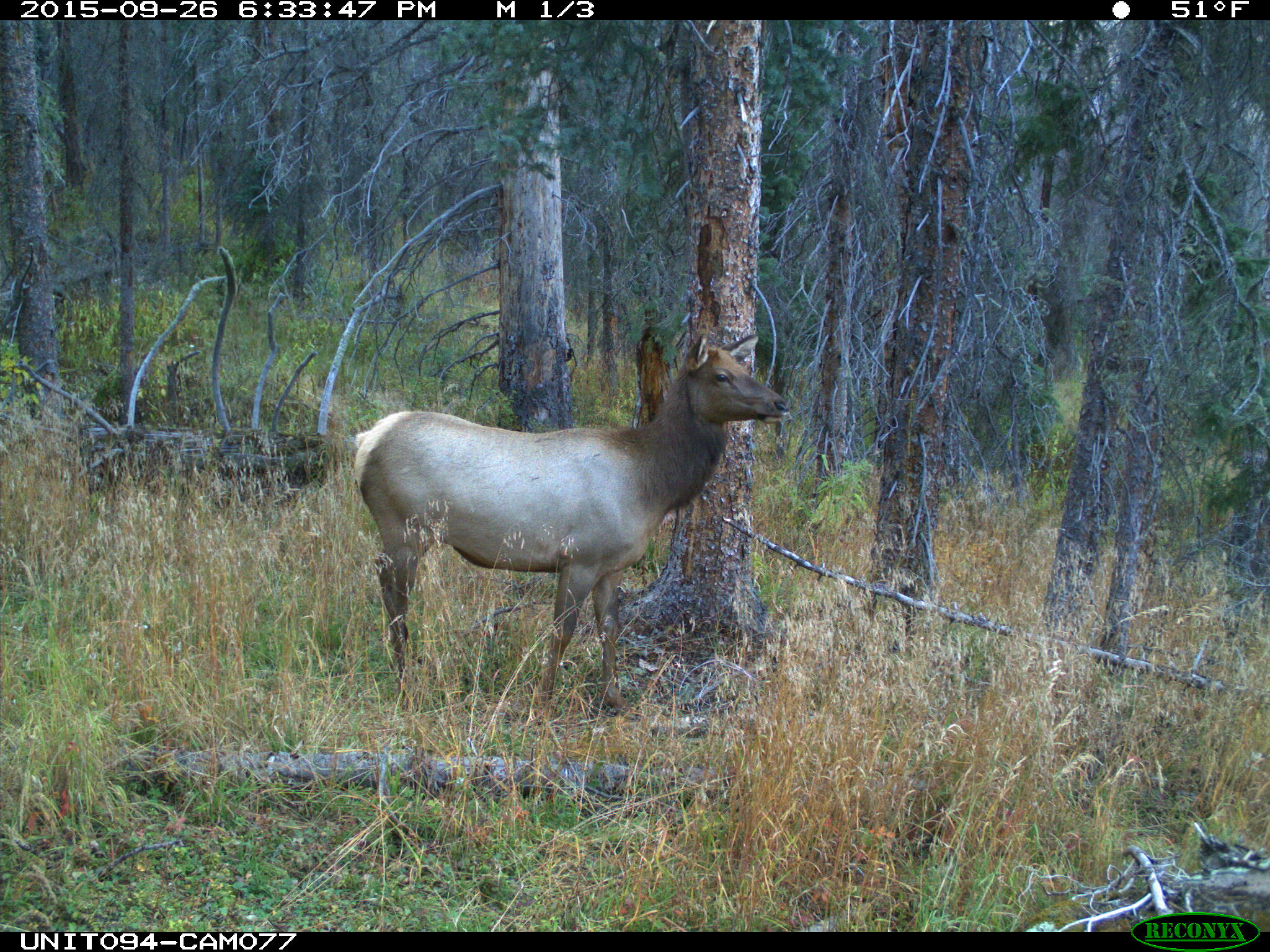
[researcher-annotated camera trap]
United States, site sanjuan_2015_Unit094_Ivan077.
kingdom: Animalia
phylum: Chordata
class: Mammalia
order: Artiodactyla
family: Cervidae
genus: Cervus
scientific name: Cervus elaphus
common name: red deer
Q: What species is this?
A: Cervus elaphus (red deer).